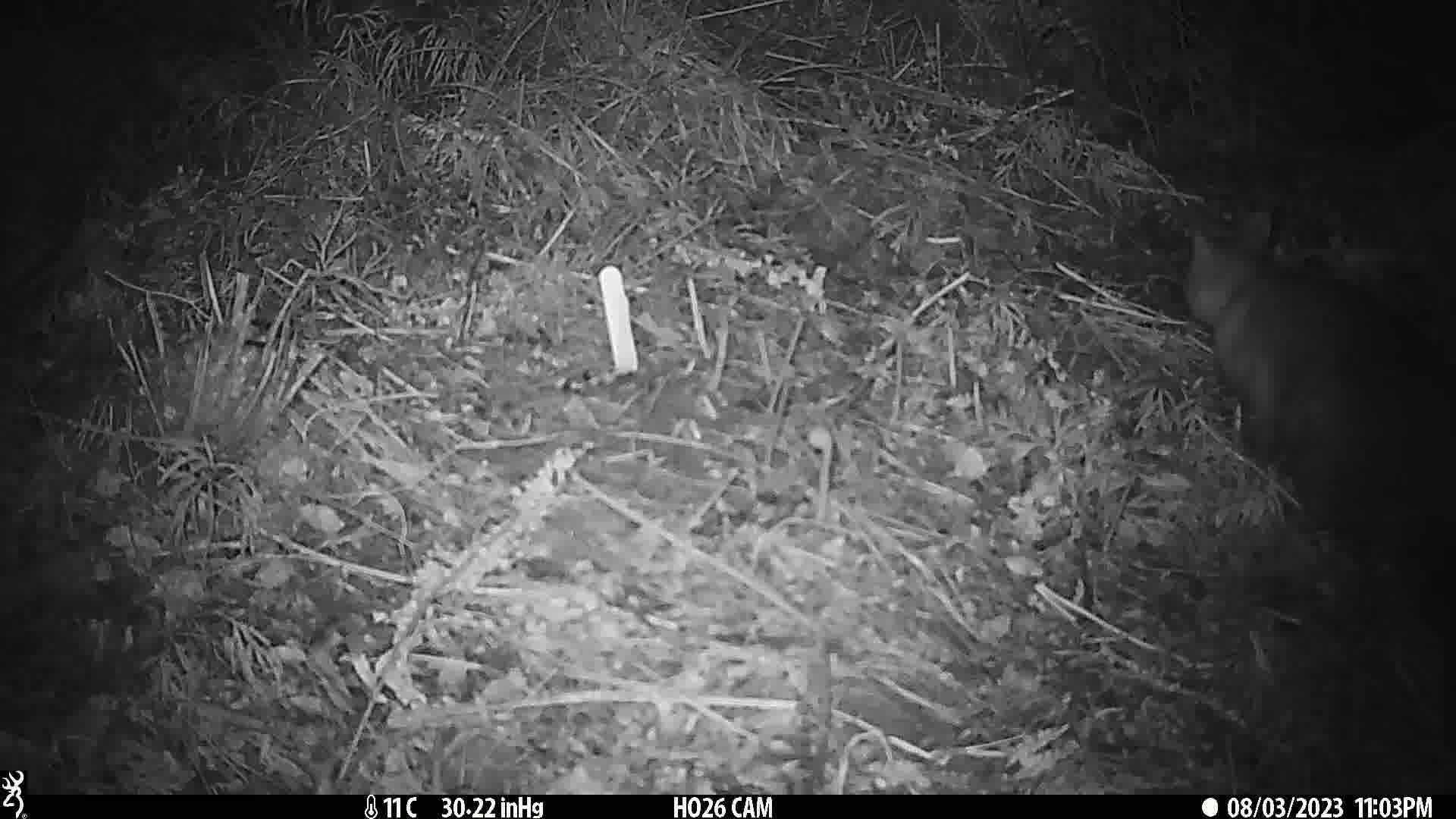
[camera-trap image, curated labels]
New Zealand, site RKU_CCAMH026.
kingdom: Animalia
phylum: Chordata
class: Mammalia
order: Diprotodontia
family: Phalangeridae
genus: Trichosurus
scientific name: Trichosurus vulpecula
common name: common brushtail possum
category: possum